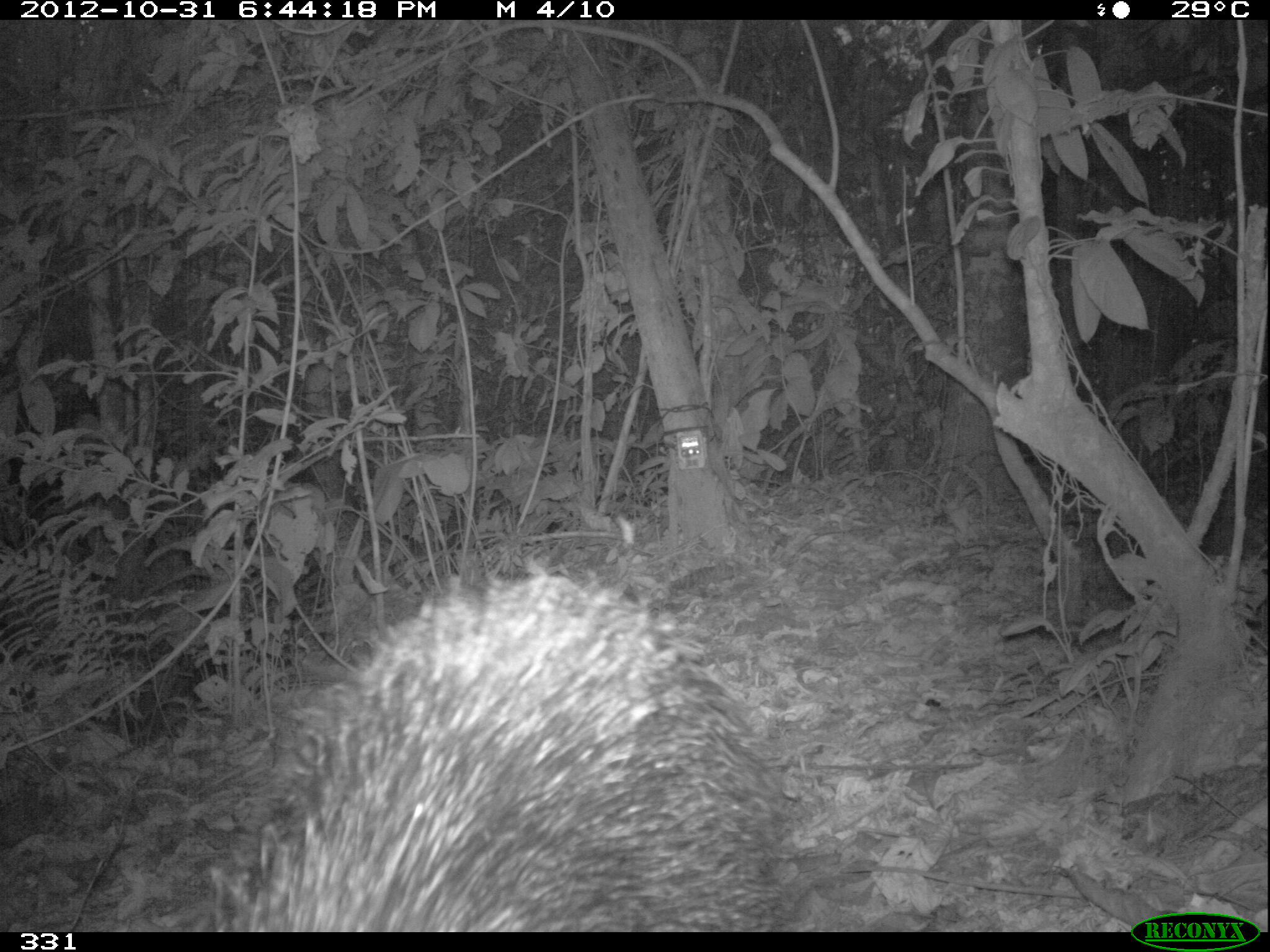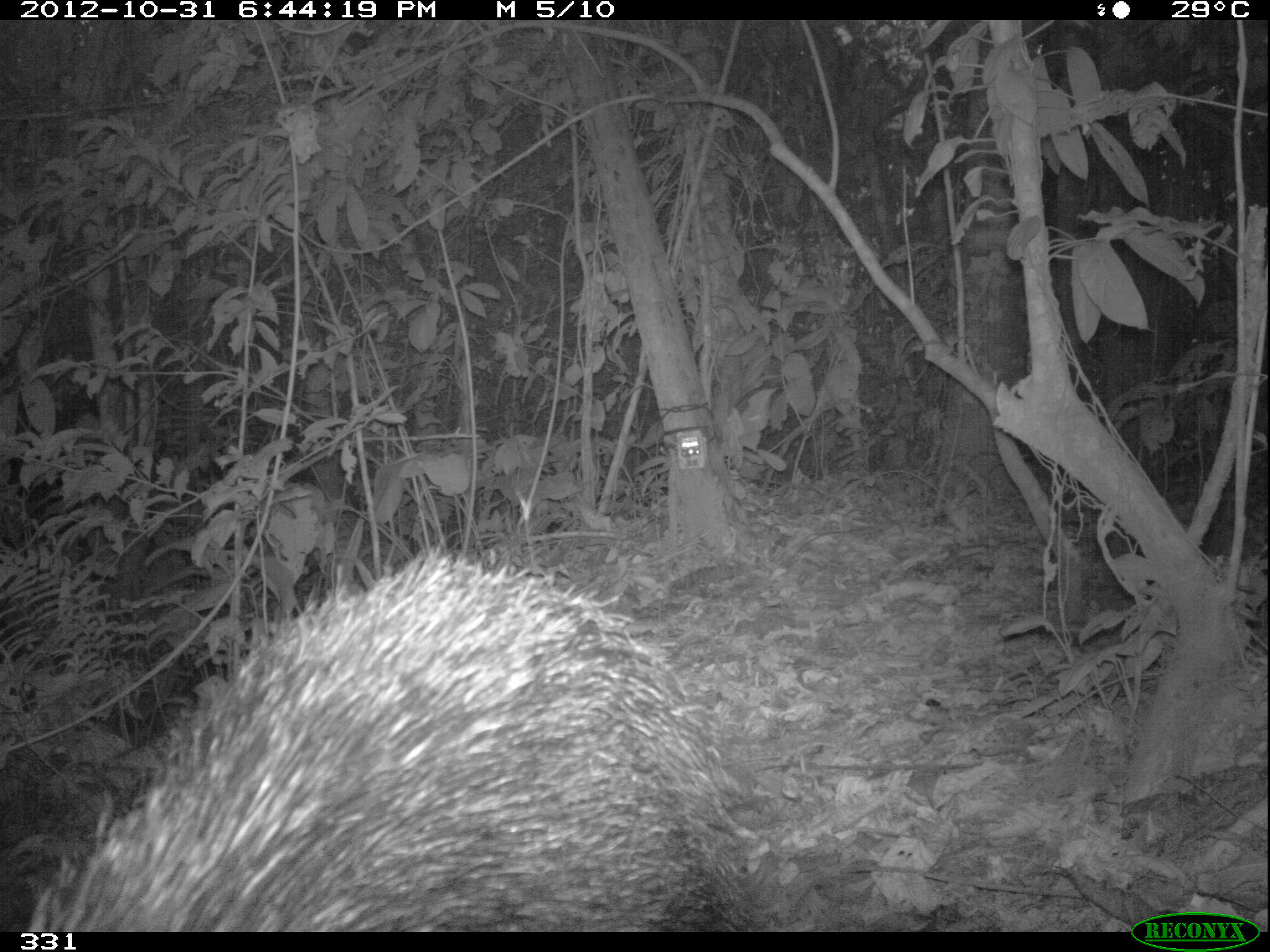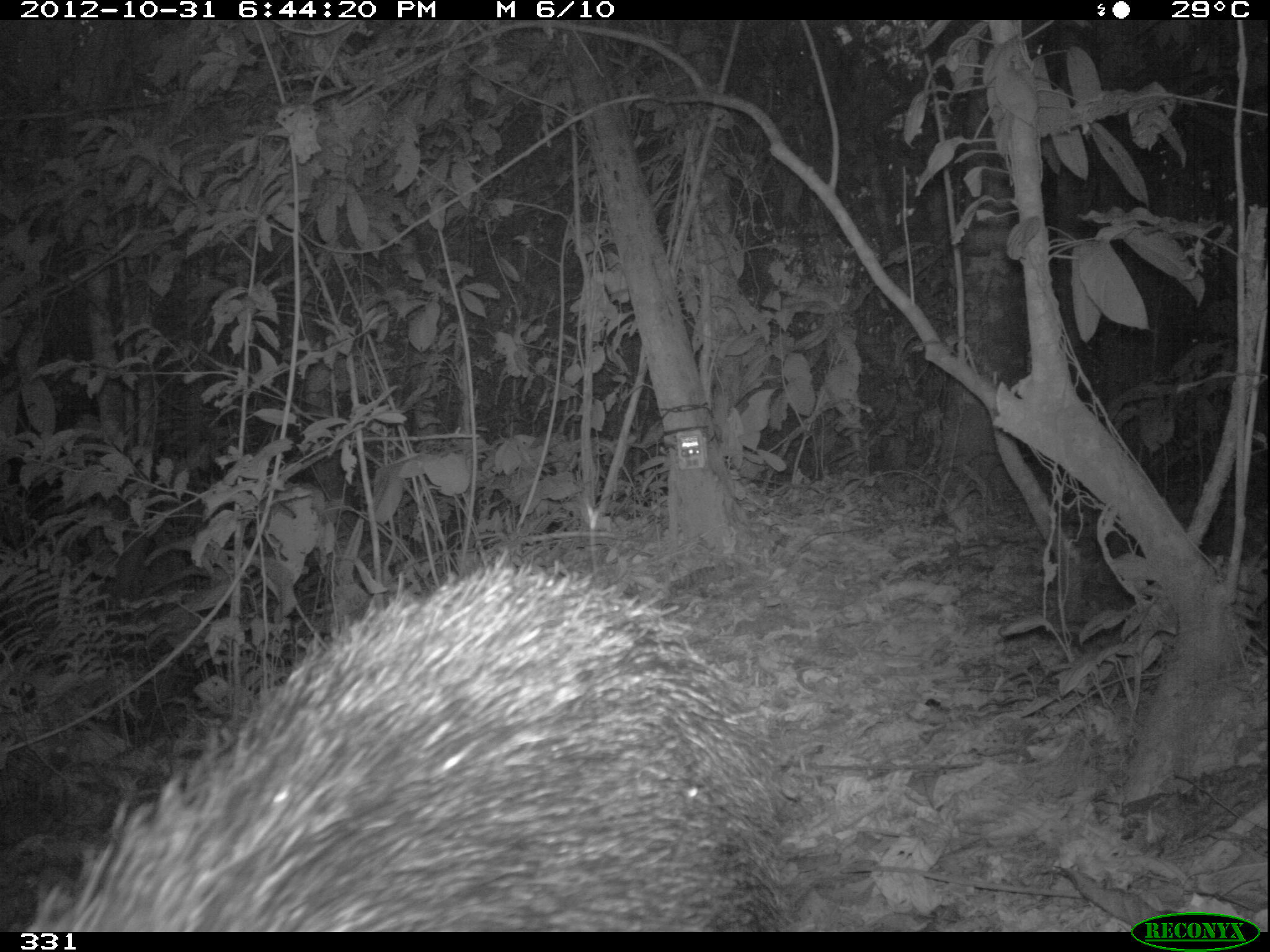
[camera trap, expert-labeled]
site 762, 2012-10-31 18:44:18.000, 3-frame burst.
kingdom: Animalia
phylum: Chordata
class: Mammalia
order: Artiodactyla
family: Tayassuidae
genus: Tayassu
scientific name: Tayassu pecari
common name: white-lipped peccary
Tayassu pecari (white-lipped peccary).